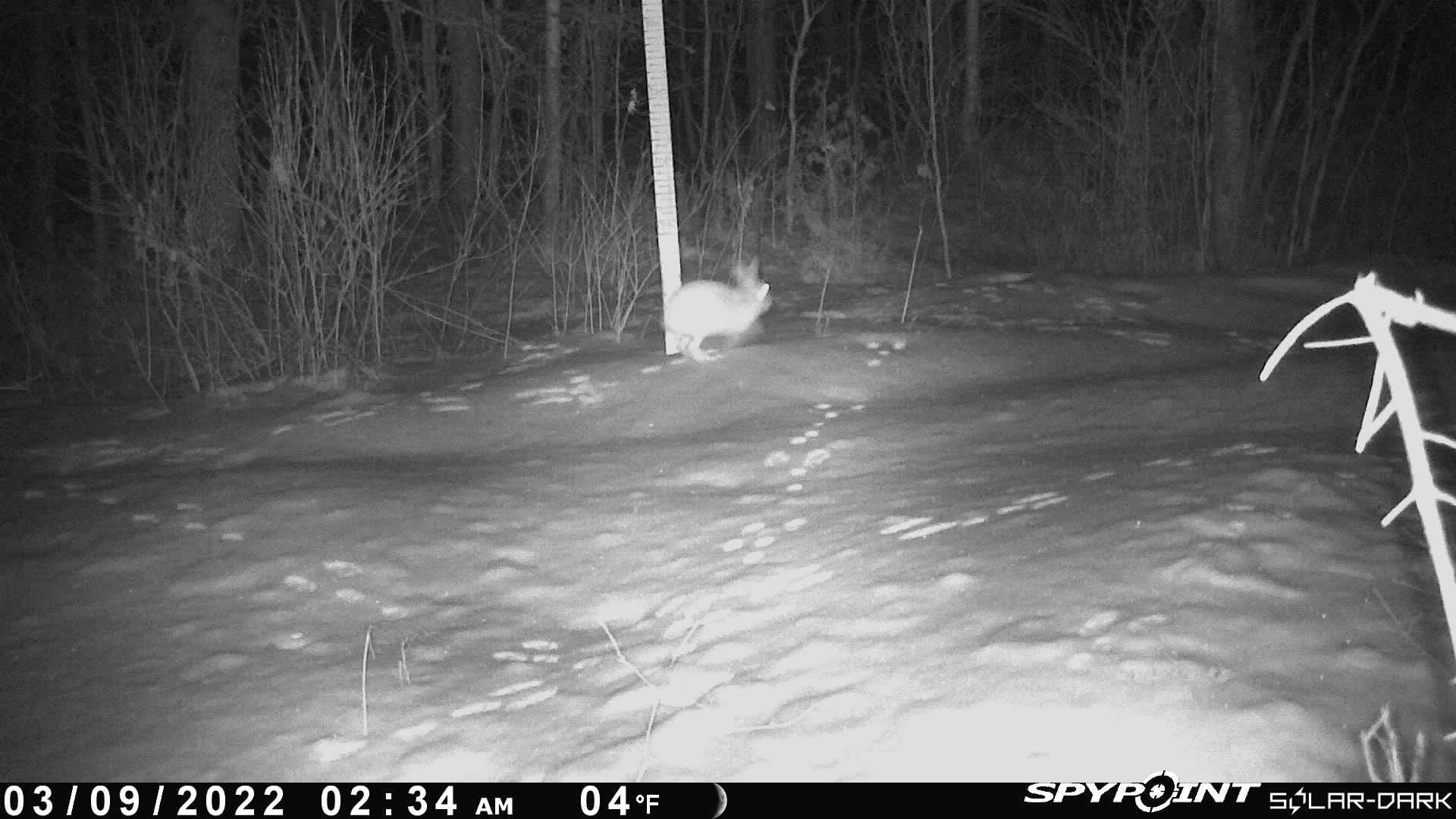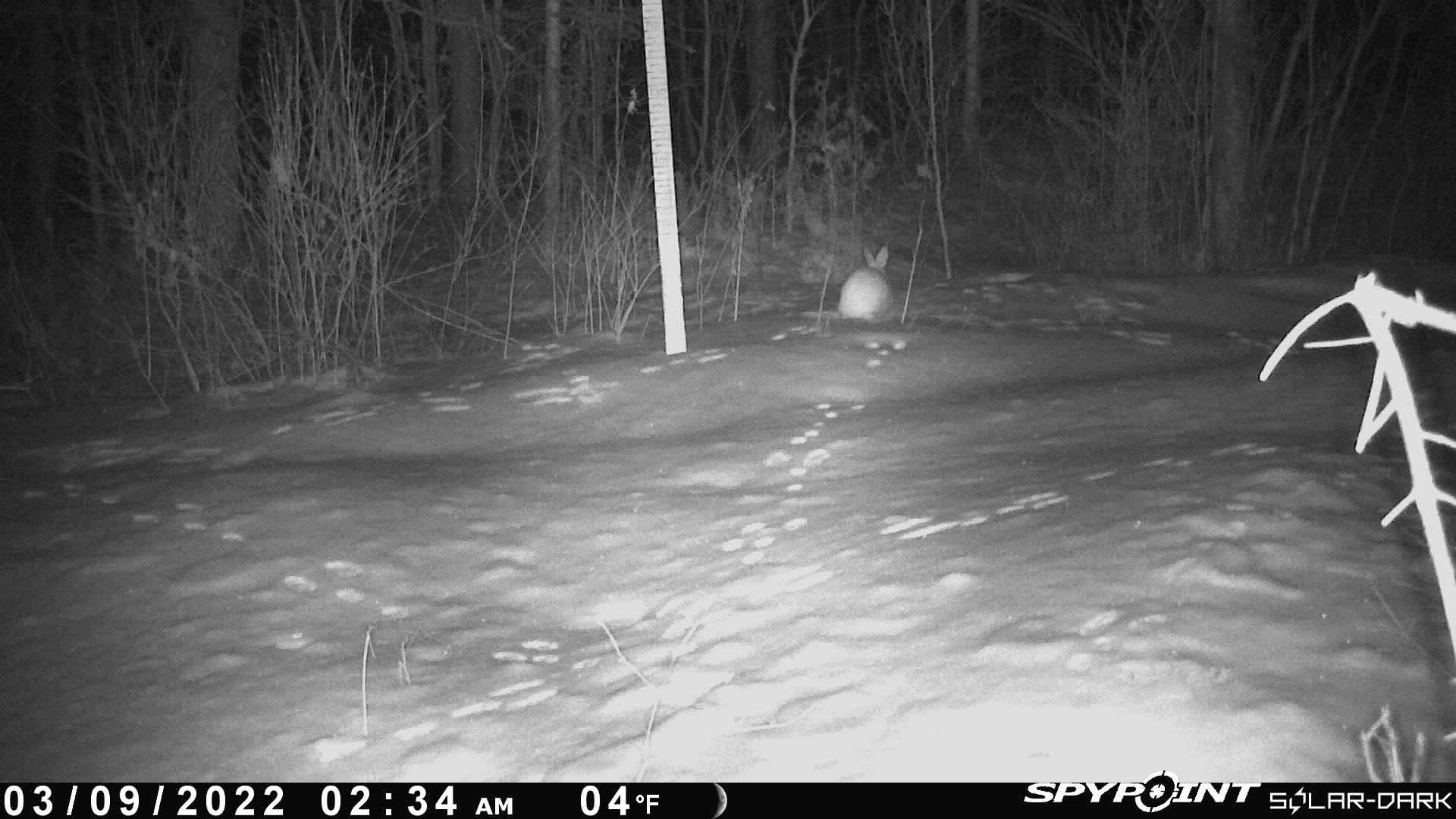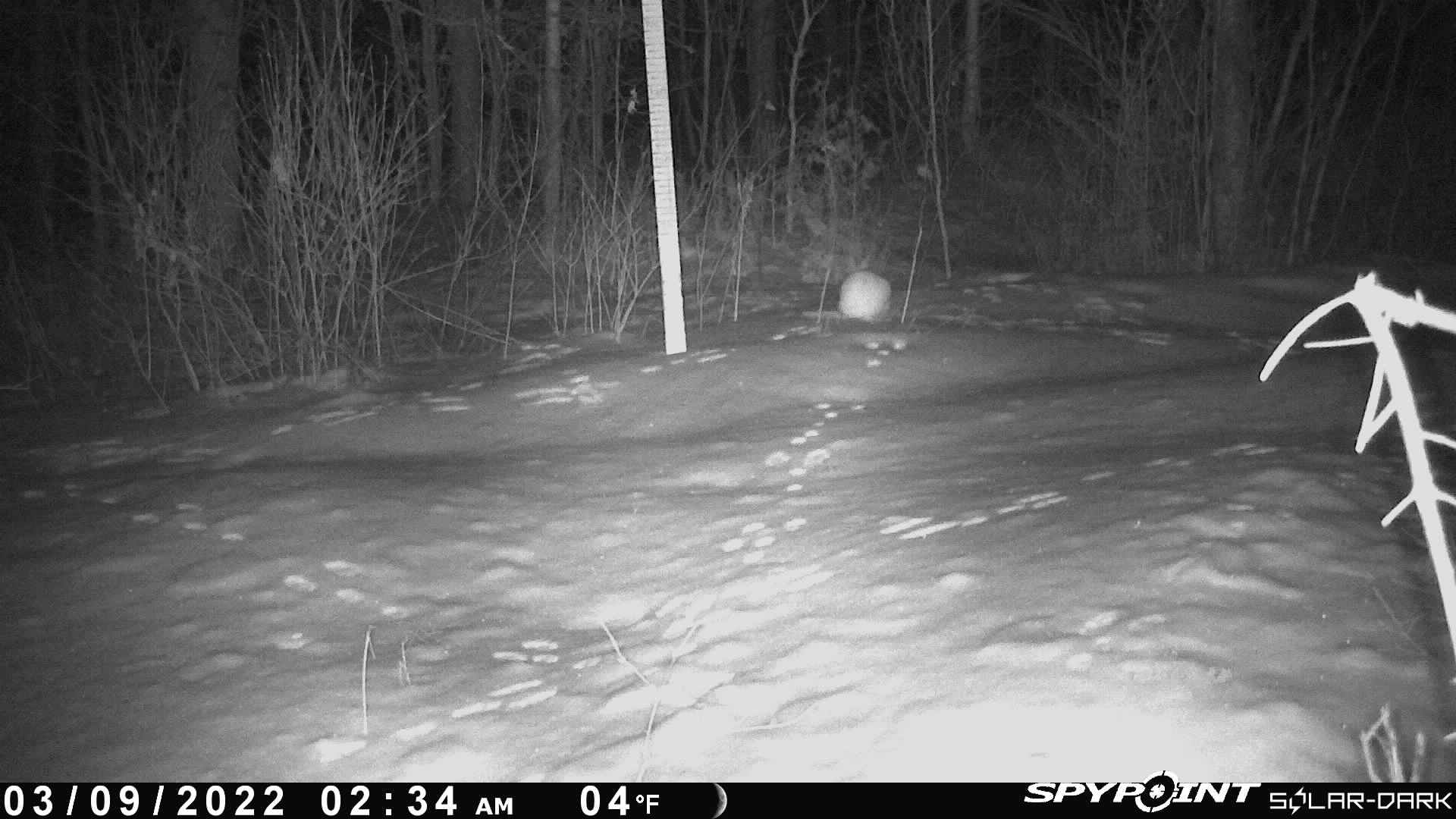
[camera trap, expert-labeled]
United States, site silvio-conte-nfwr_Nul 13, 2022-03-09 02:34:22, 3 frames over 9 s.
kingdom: Animalia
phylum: Chordata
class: Mammalia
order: Lagomorpha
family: Leporidae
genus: Lepus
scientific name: Lepus americanus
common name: snowshoe hare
Snowshoe hare (Lepus americanus).